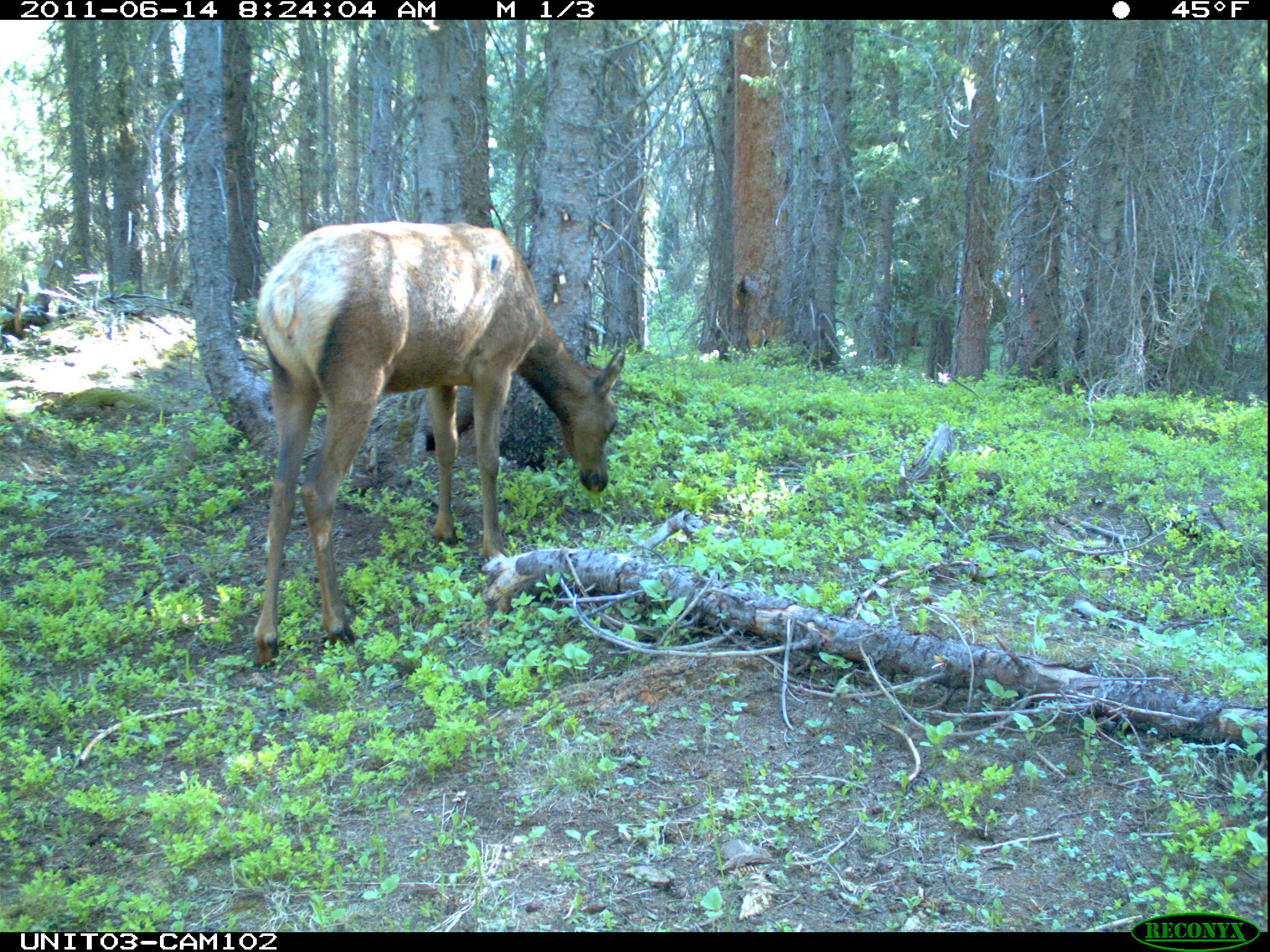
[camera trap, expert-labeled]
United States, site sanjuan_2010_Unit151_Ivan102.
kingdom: Animalia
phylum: Chordata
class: Mammalia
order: Artiodactyla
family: Cervidae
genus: Cervus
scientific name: Cervus elaphus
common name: red deer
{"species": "Cervus elaphus (red deer)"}